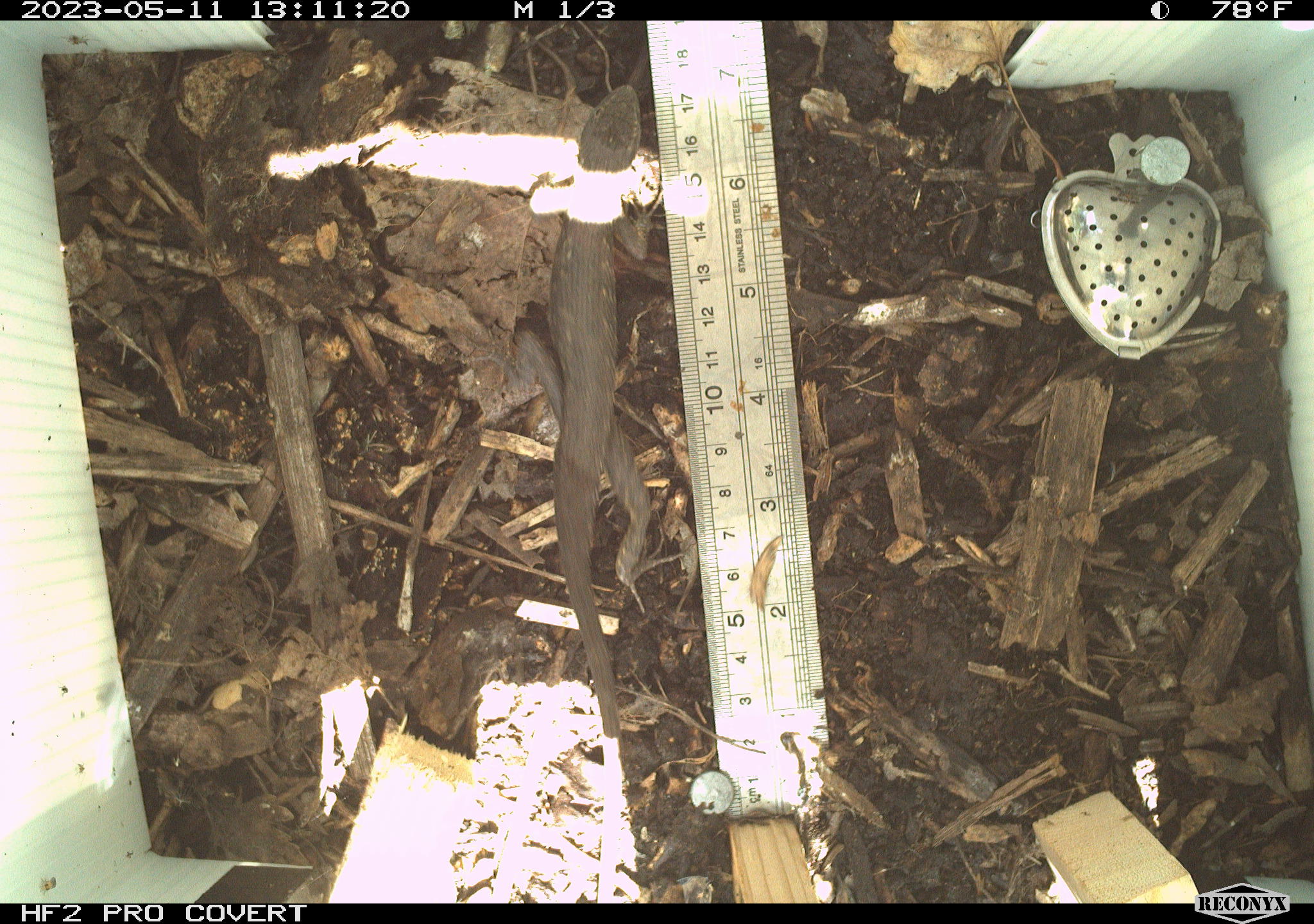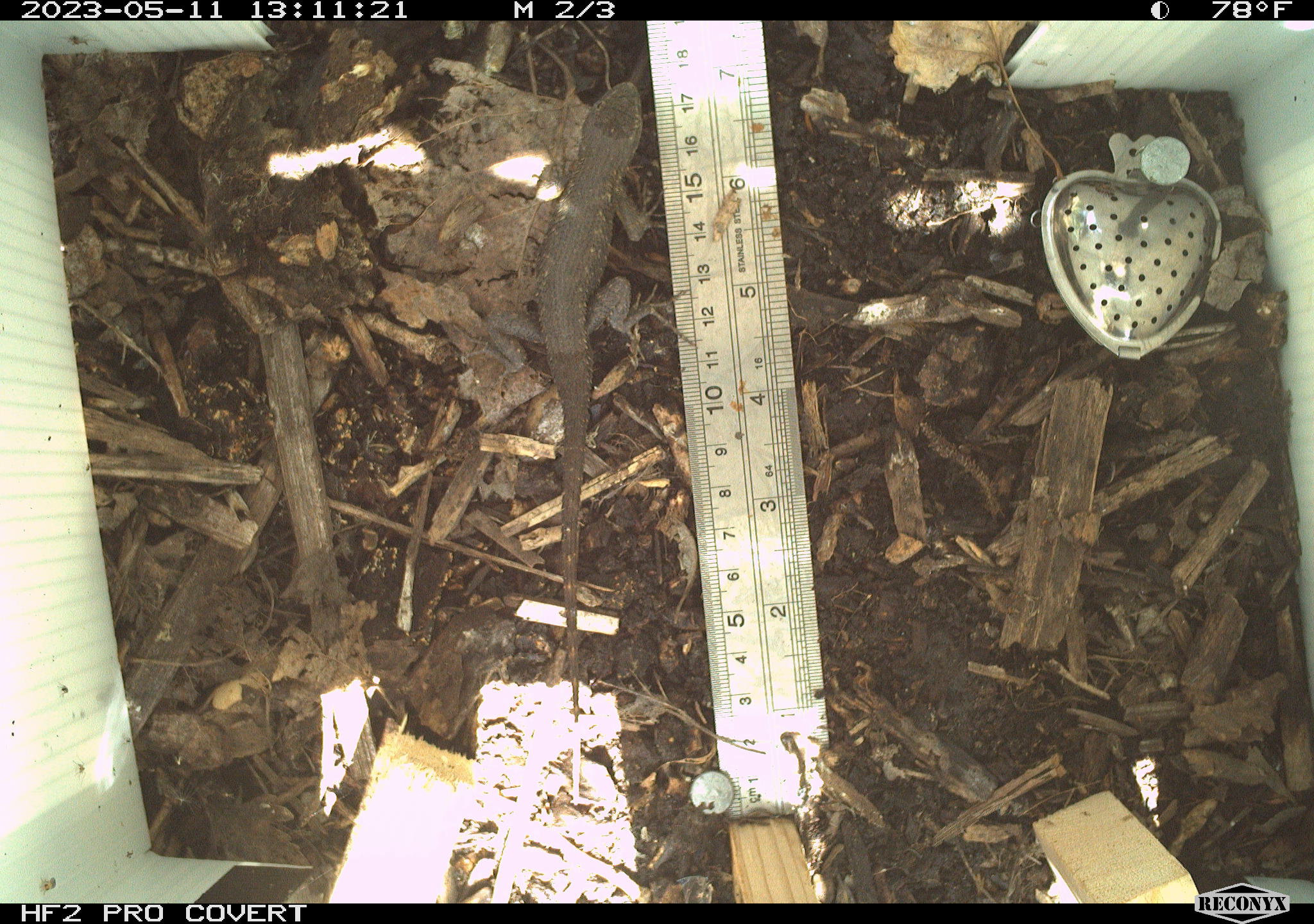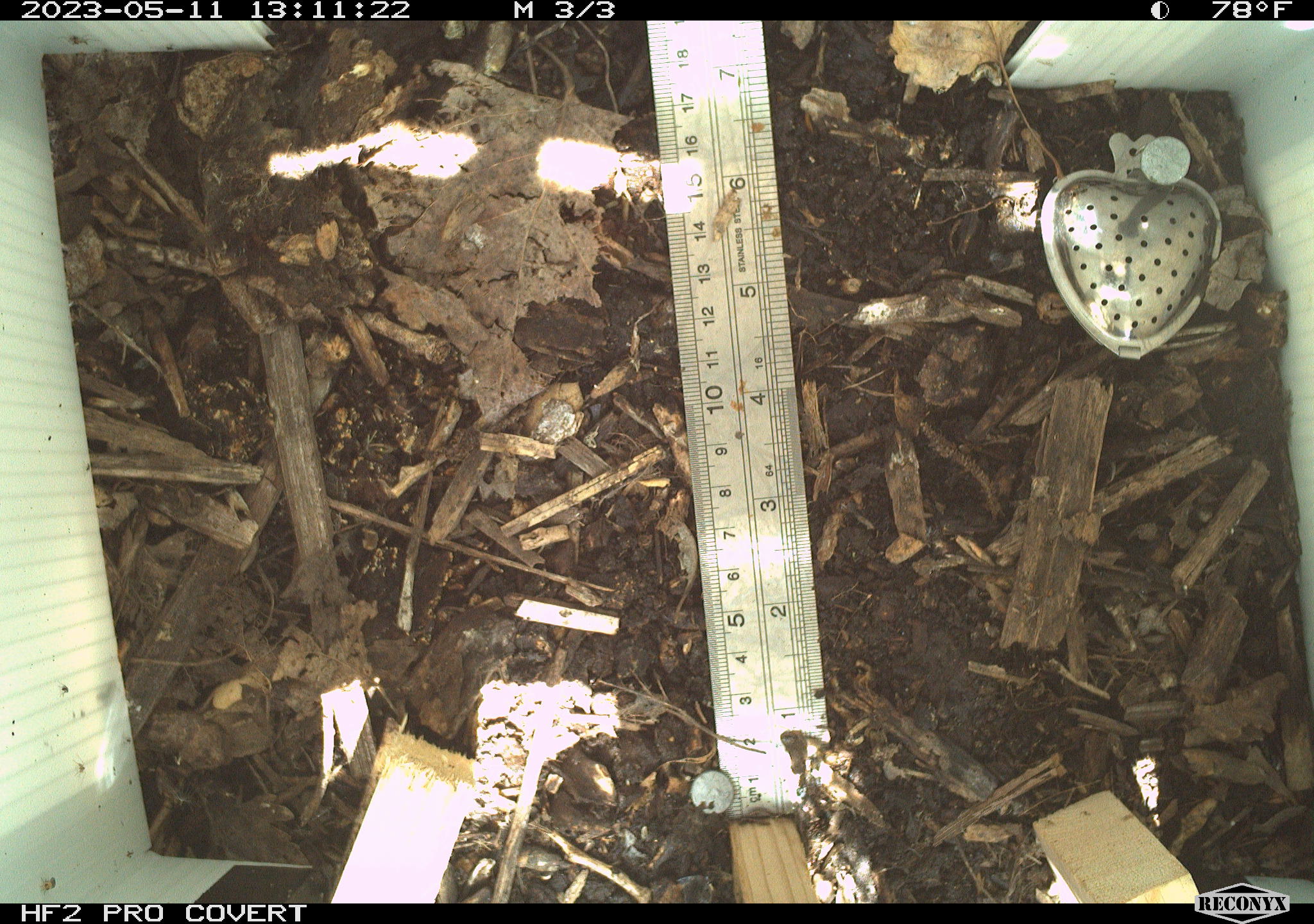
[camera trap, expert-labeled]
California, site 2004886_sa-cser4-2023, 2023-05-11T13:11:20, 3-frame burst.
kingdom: Animalia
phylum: Chordata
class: Reptilia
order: Squamata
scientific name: Squamata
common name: lizards and snakes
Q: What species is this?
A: Lizards and snakes (Squamata).